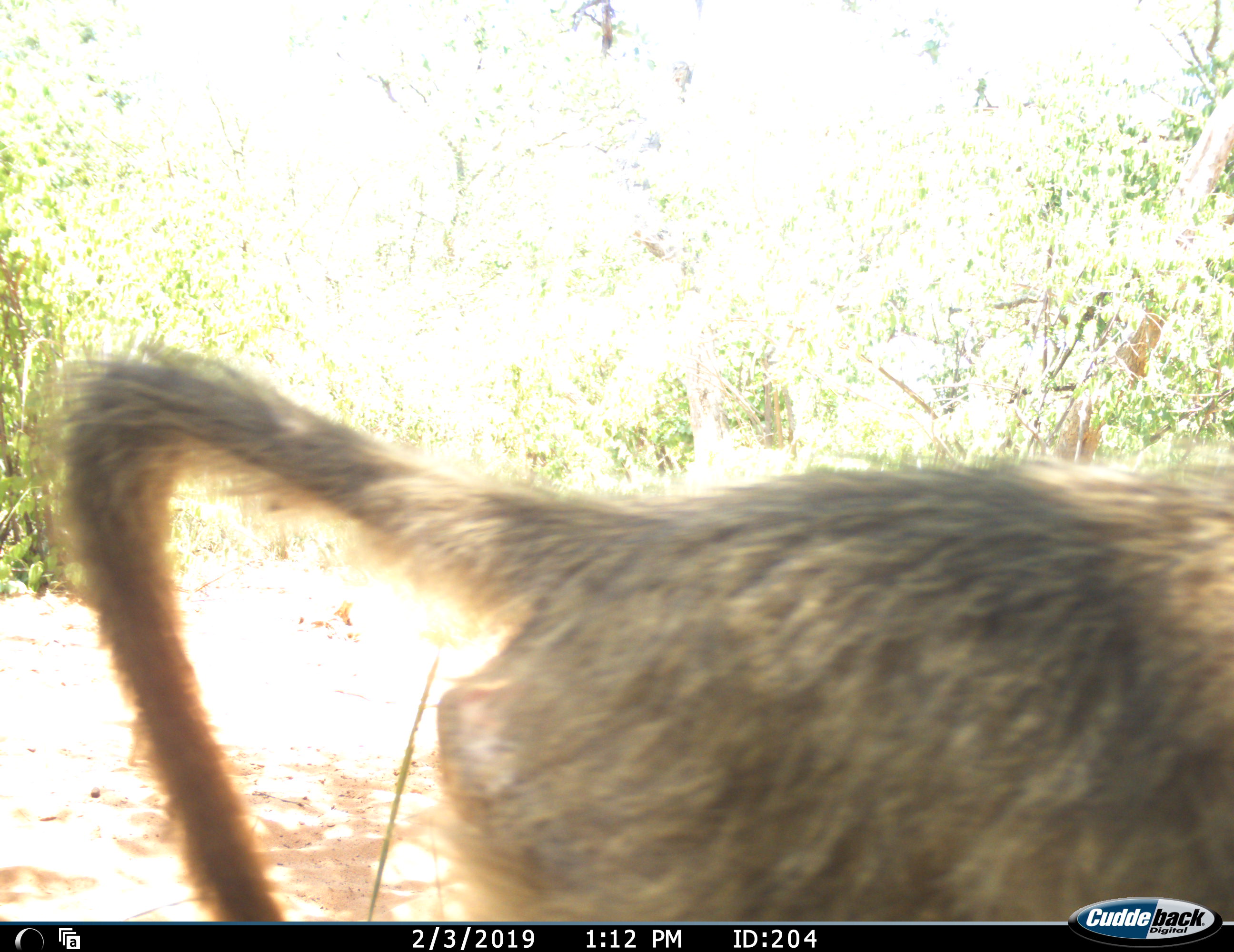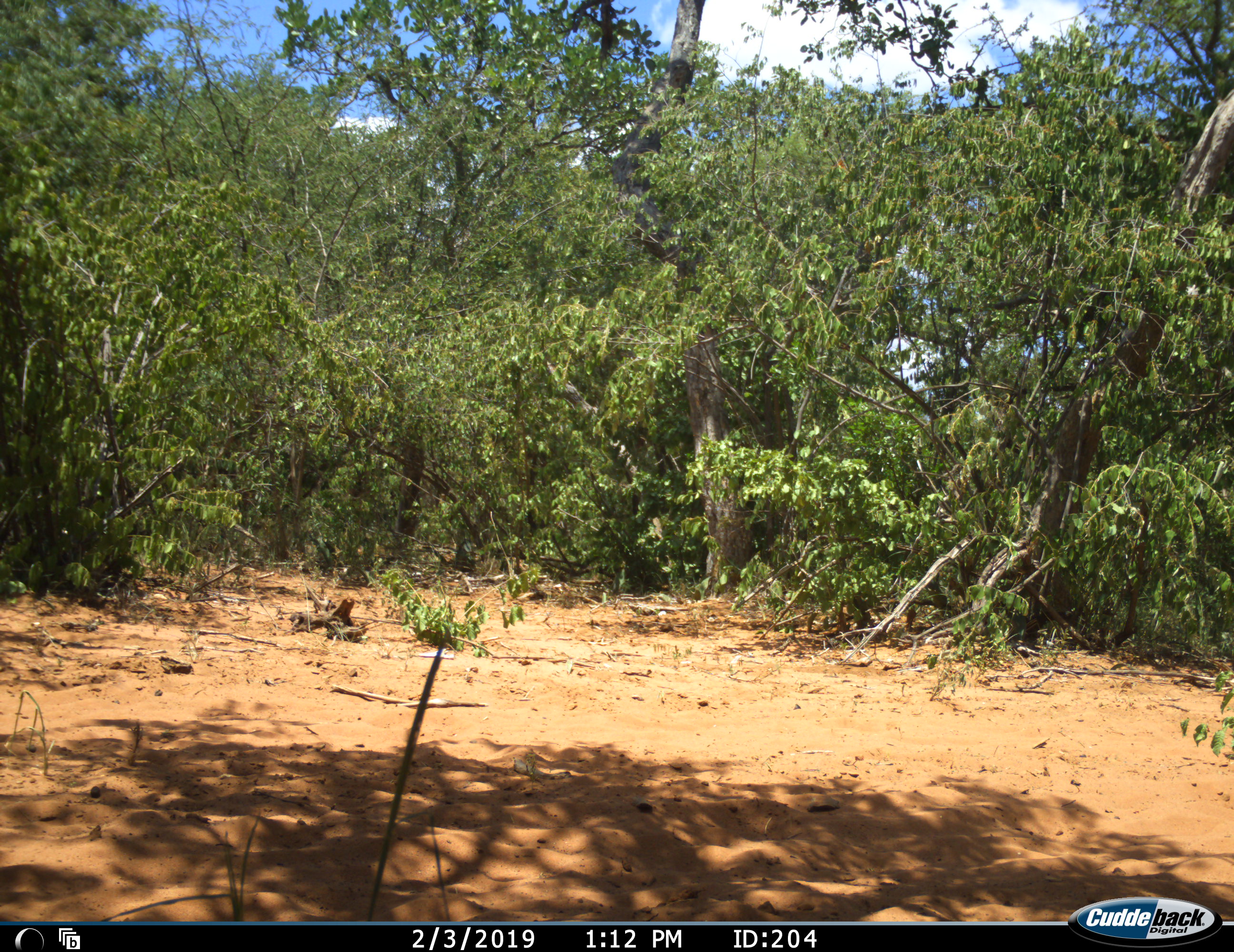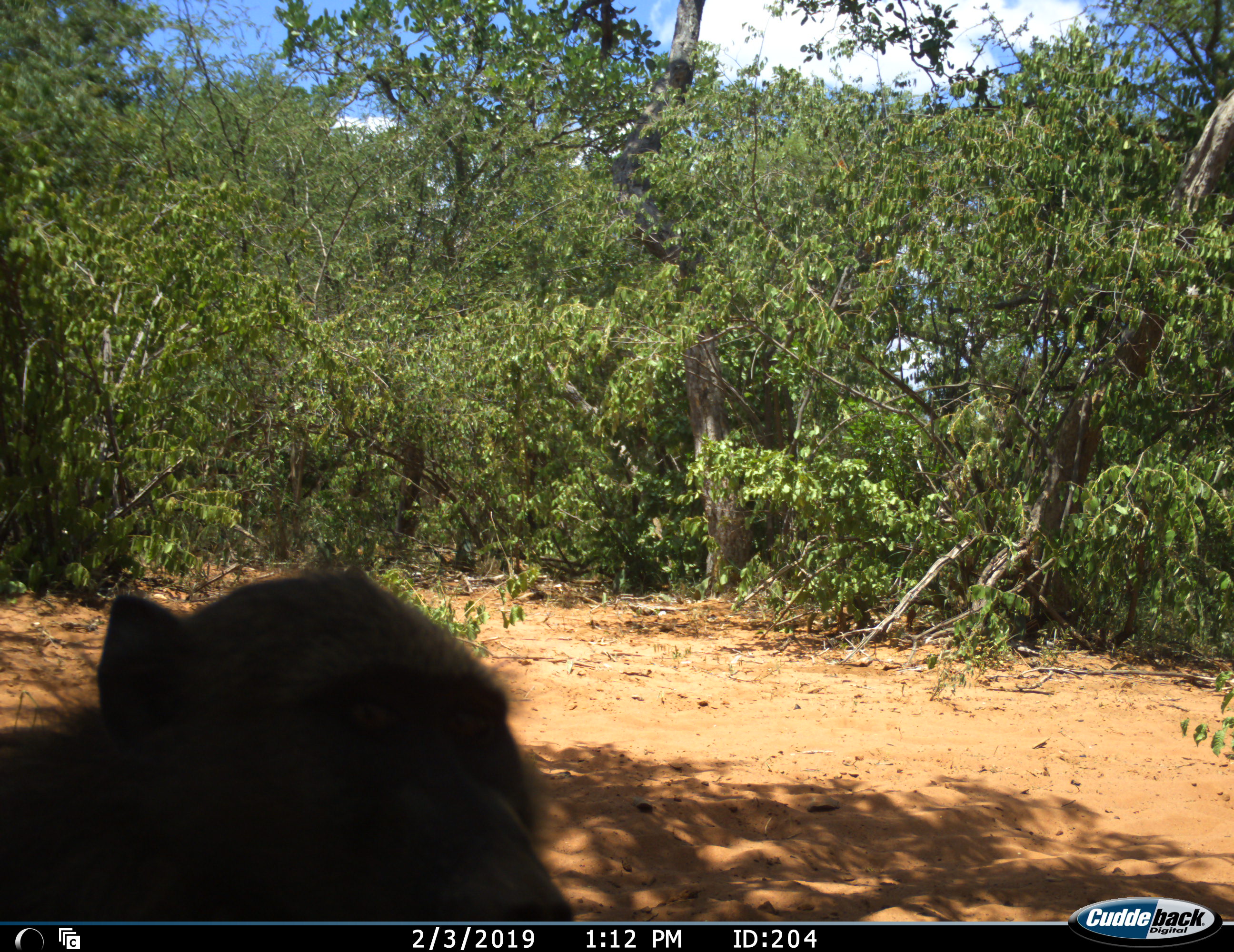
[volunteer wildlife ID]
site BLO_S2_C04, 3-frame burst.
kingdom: Animalia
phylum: Chordata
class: Mammalia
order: Primates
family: Cercopithecidae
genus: Papio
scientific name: Papio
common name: baboon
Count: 1.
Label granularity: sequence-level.